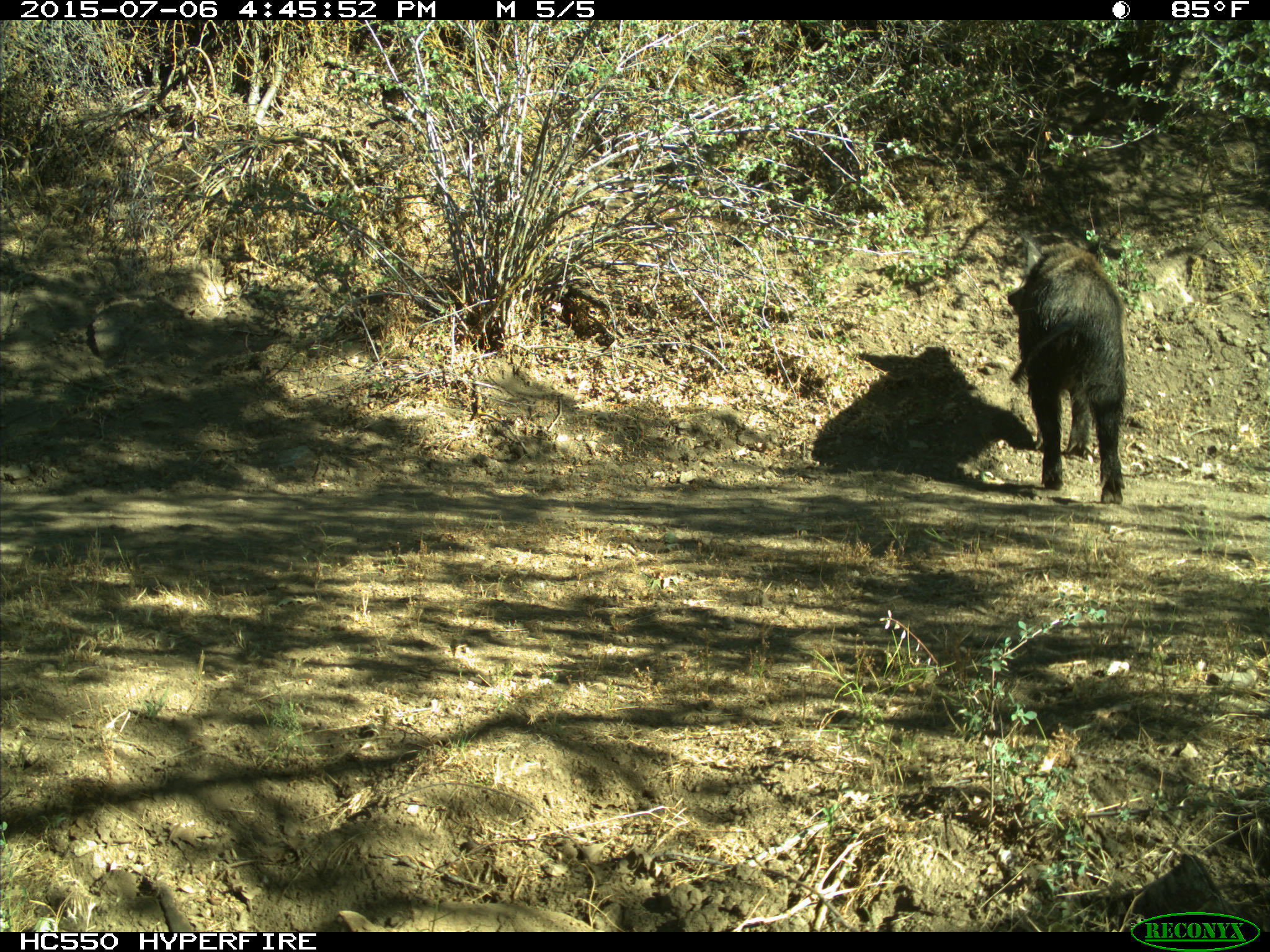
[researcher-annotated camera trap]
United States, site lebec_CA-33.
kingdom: Animalia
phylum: Chordata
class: Mammalia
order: Artiodactyla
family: Suidae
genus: Sus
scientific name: Sus scrofa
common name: wild boar